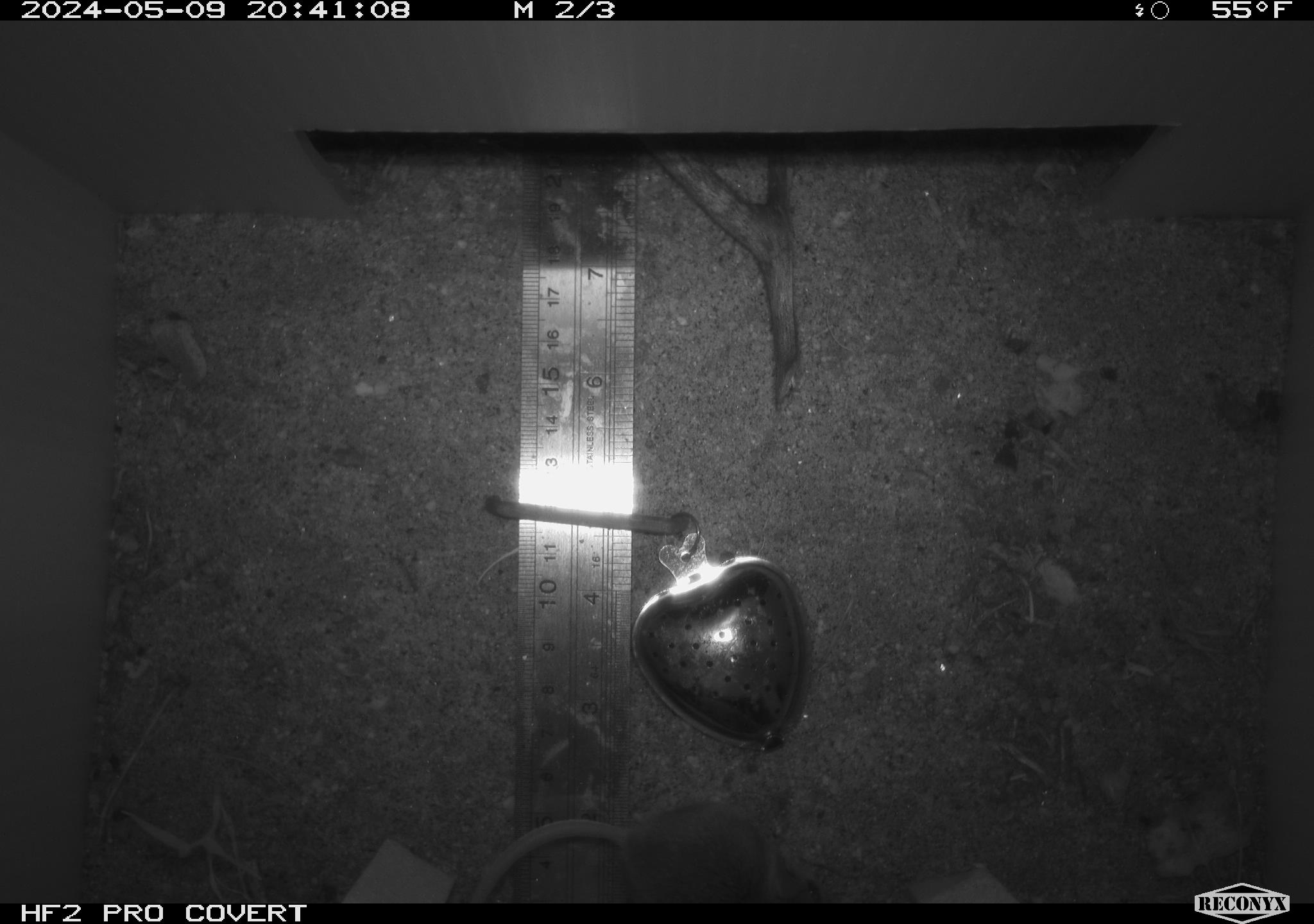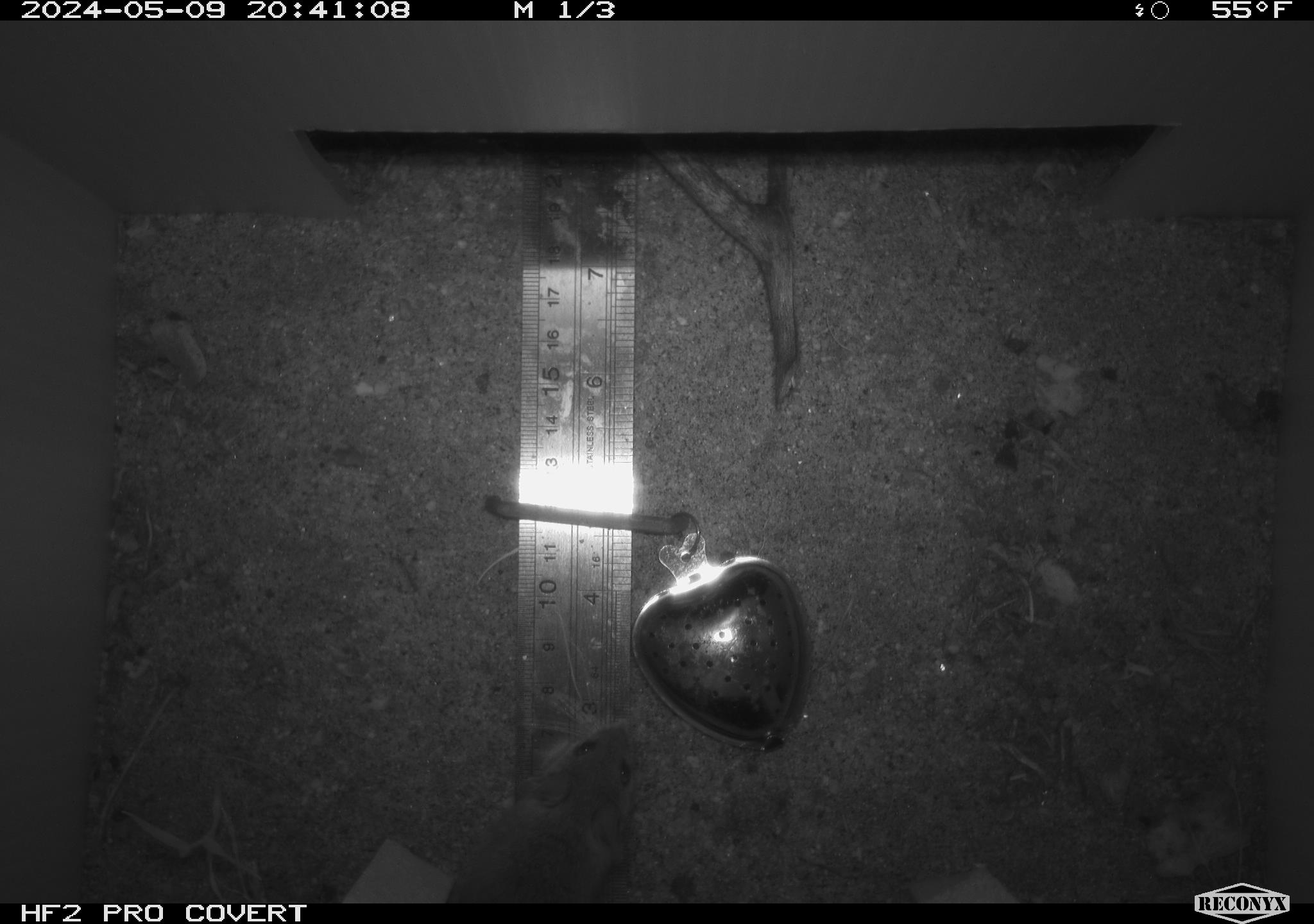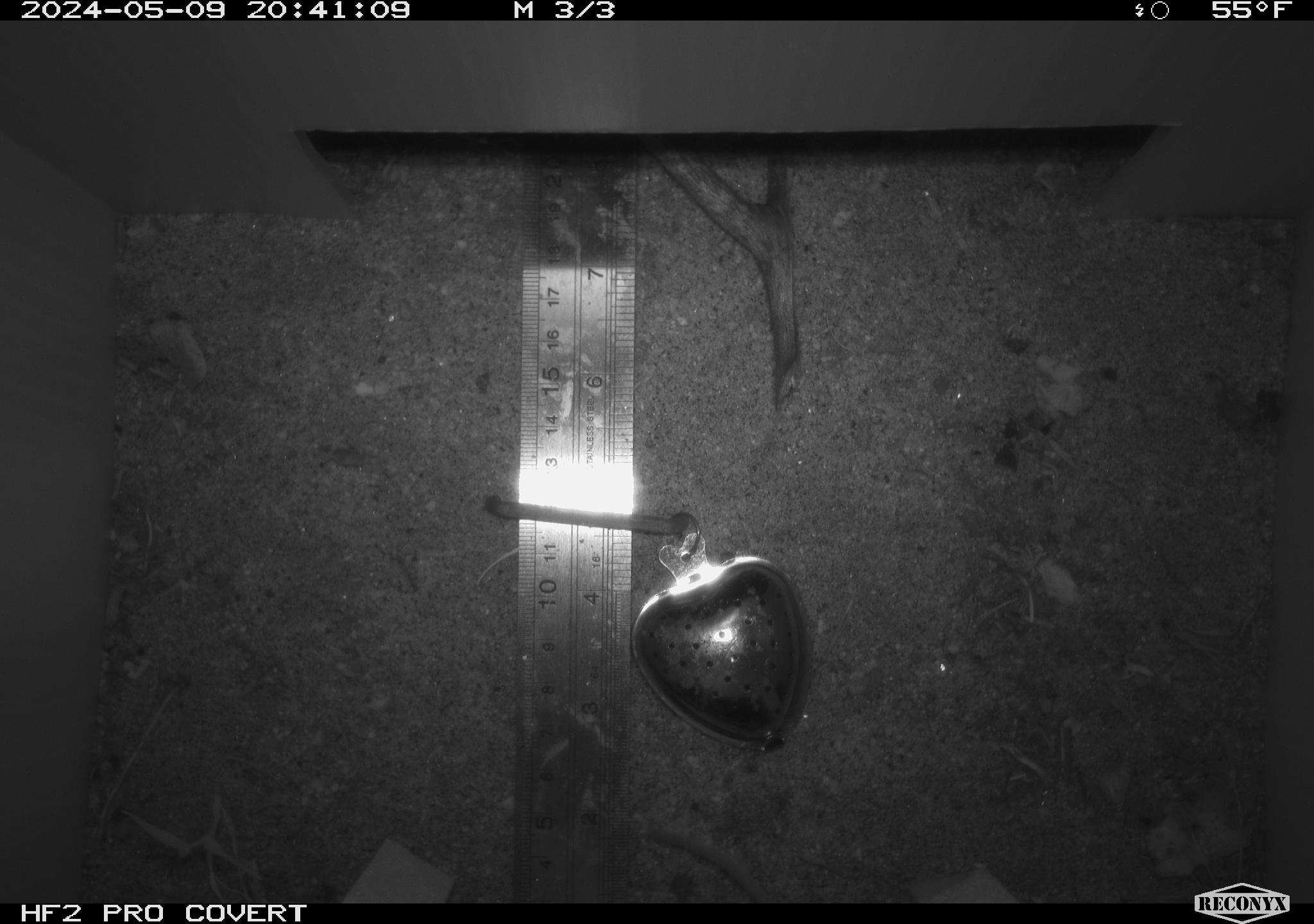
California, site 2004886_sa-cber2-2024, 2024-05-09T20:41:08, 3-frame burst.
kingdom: Animalia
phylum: Chordata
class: Mammalia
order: Rodentia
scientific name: Rodentia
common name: mouse species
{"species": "mouse species (Rodentia)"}